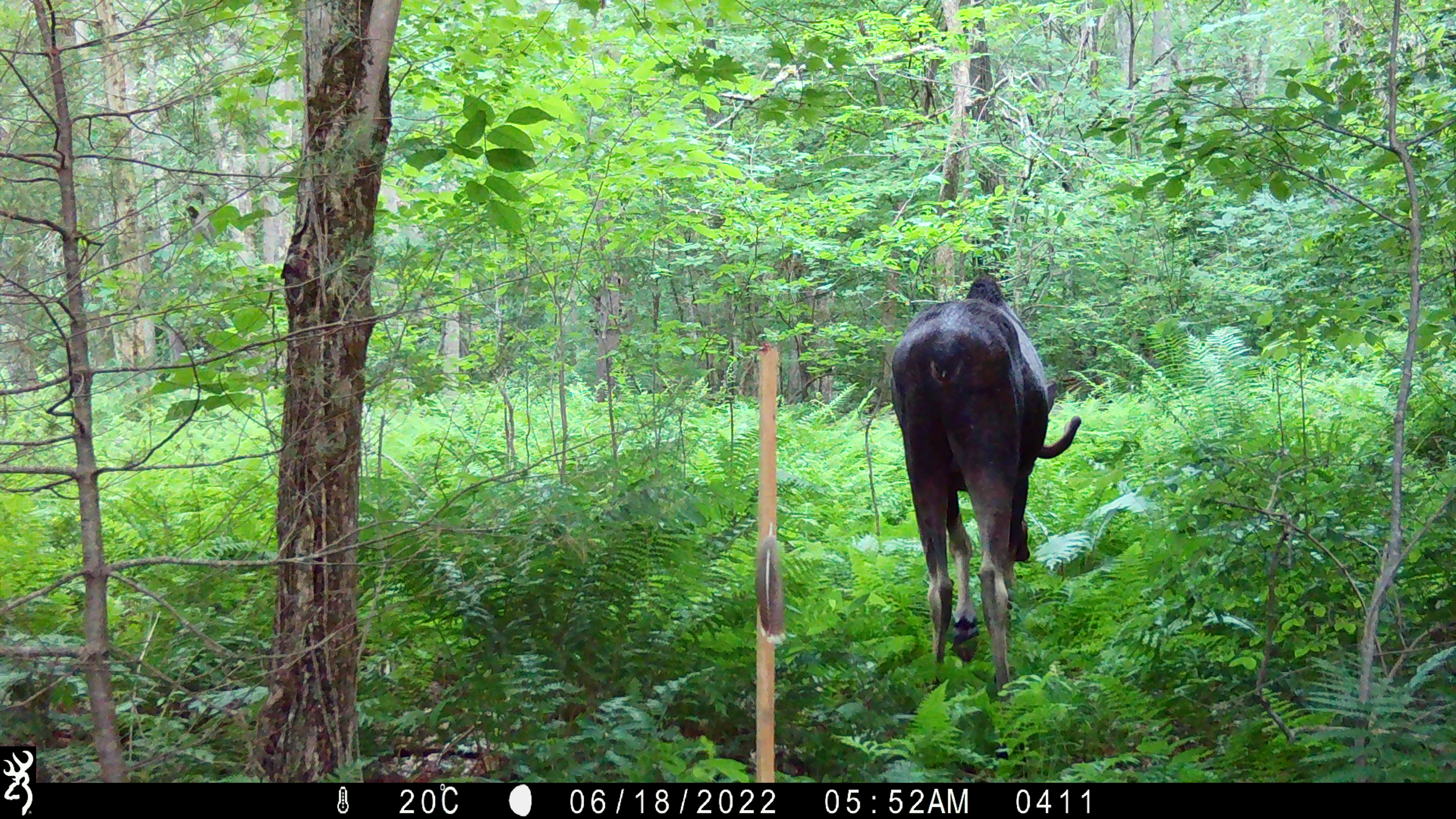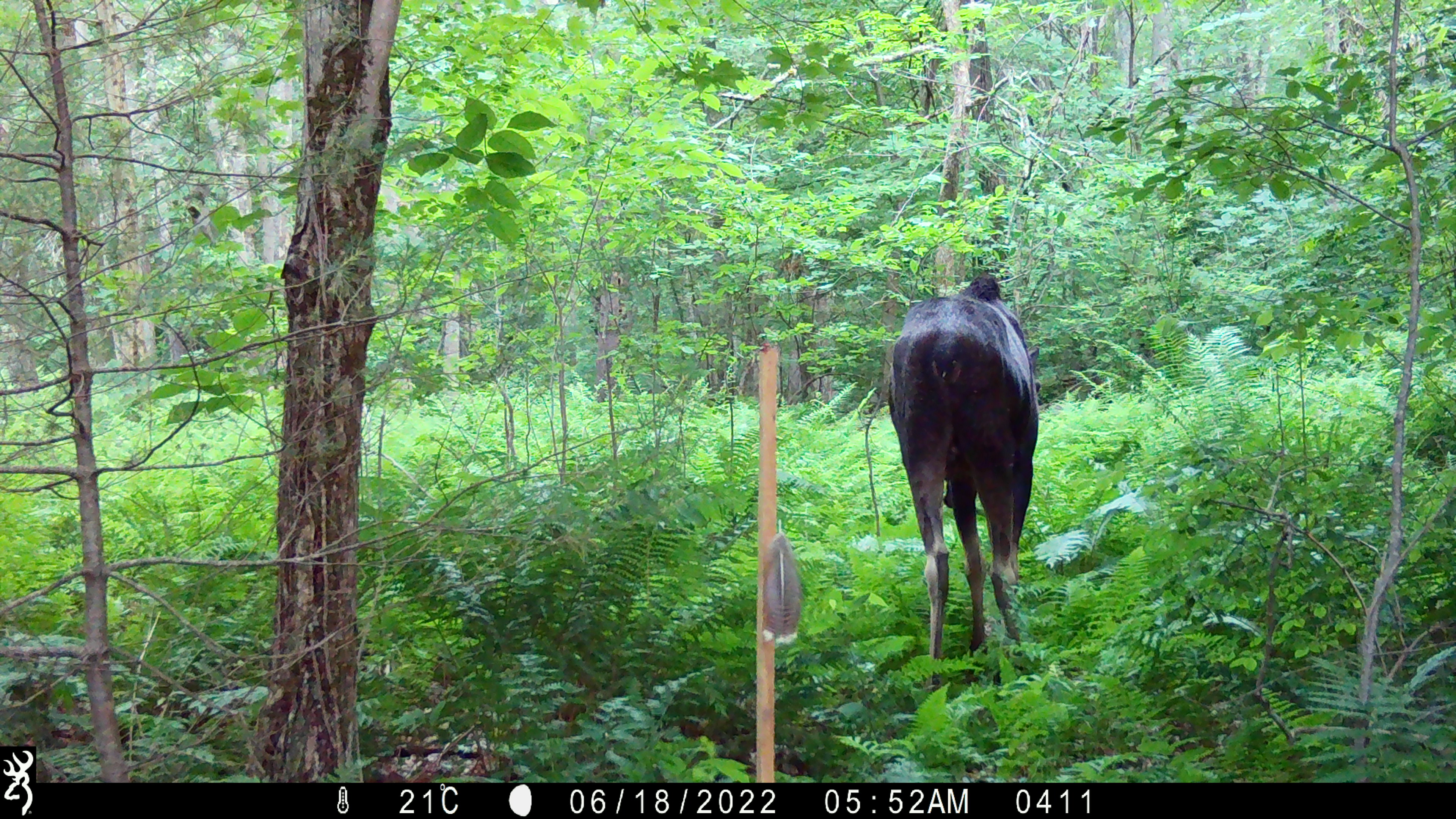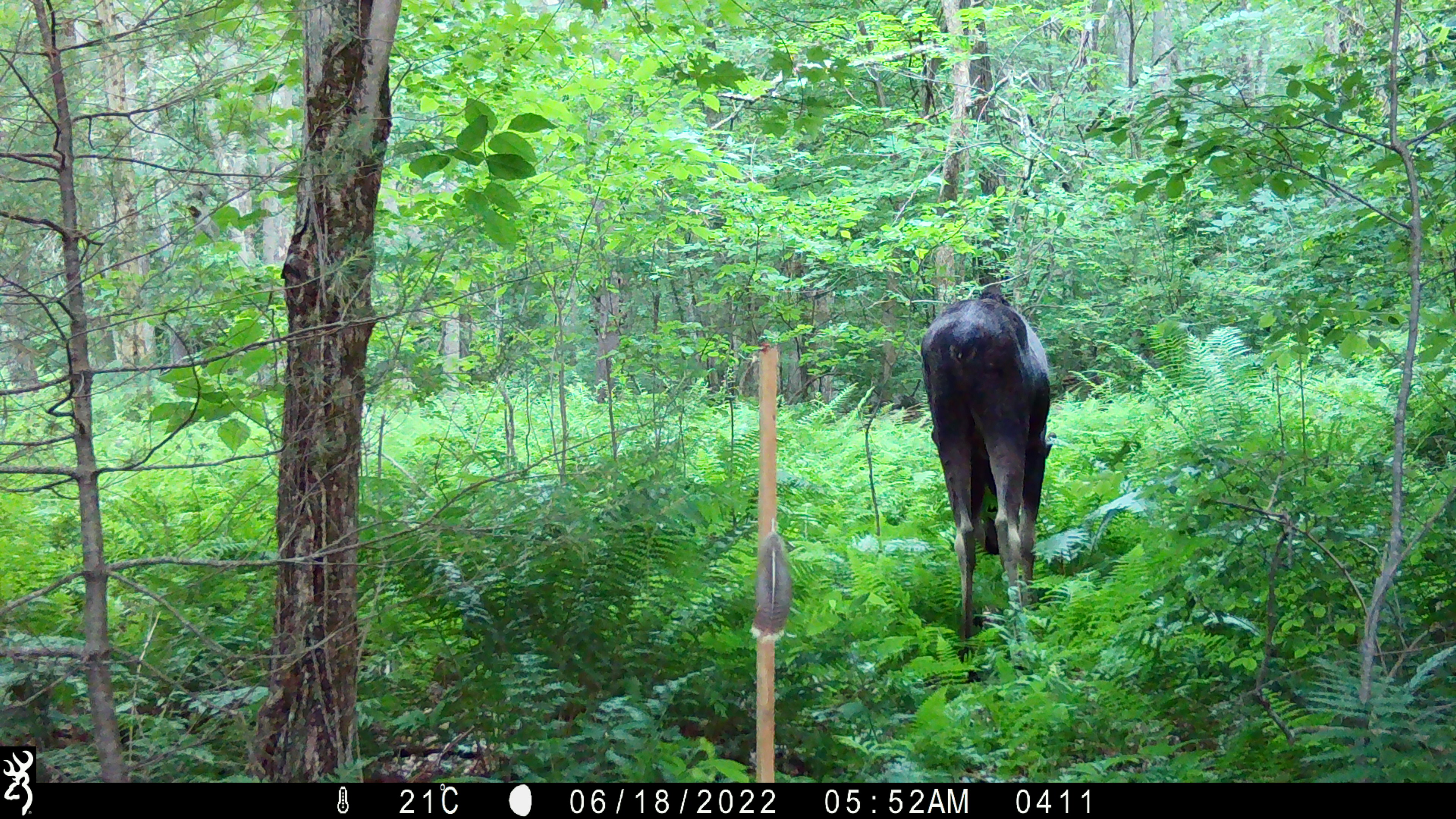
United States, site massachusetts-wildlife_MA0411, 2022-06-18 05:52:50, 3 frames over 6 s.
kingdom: Animalia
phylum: Chordata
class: Mammalia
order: Artiodactyla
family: Cervidae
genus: Alces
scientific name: Alces alces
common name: moose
Moose (Alces alces).